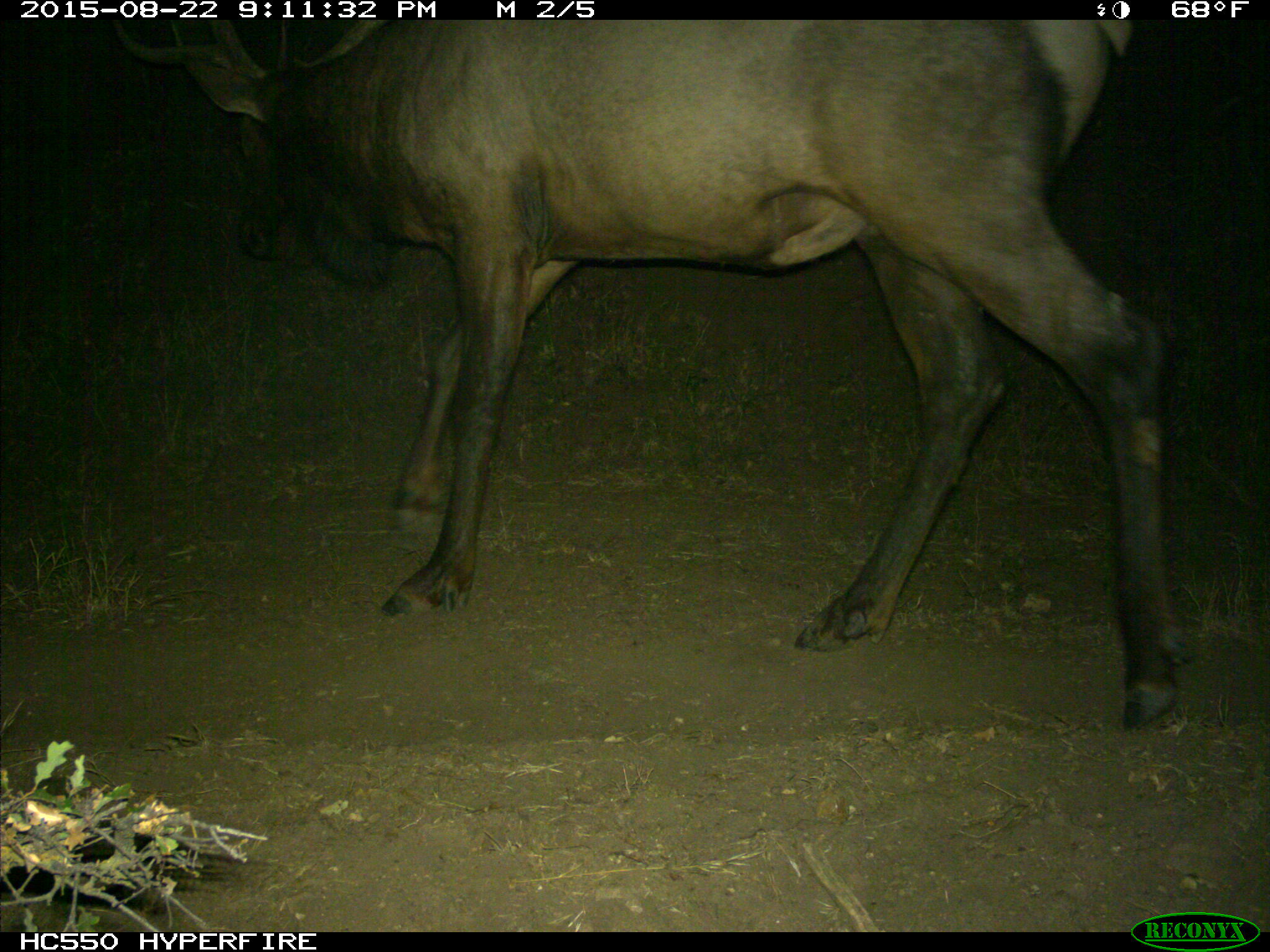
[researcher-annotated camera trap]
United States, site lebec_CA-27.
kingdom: Animalia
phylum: Chordata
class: Mammalia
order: Artiodactyla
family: Cervidae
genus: Cervus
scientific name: Cervus canadensis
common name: elk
Cervus canadensis (elk).